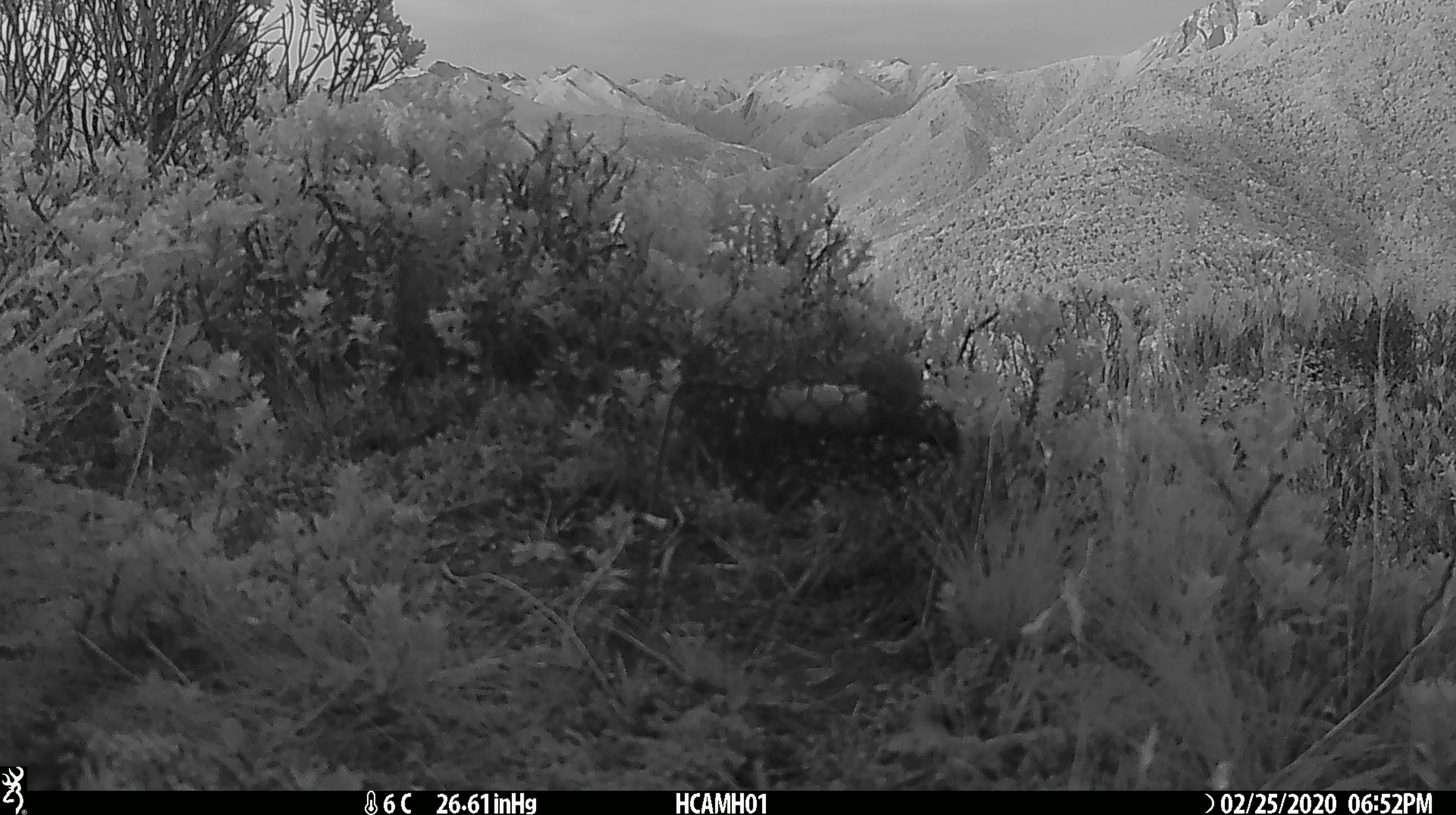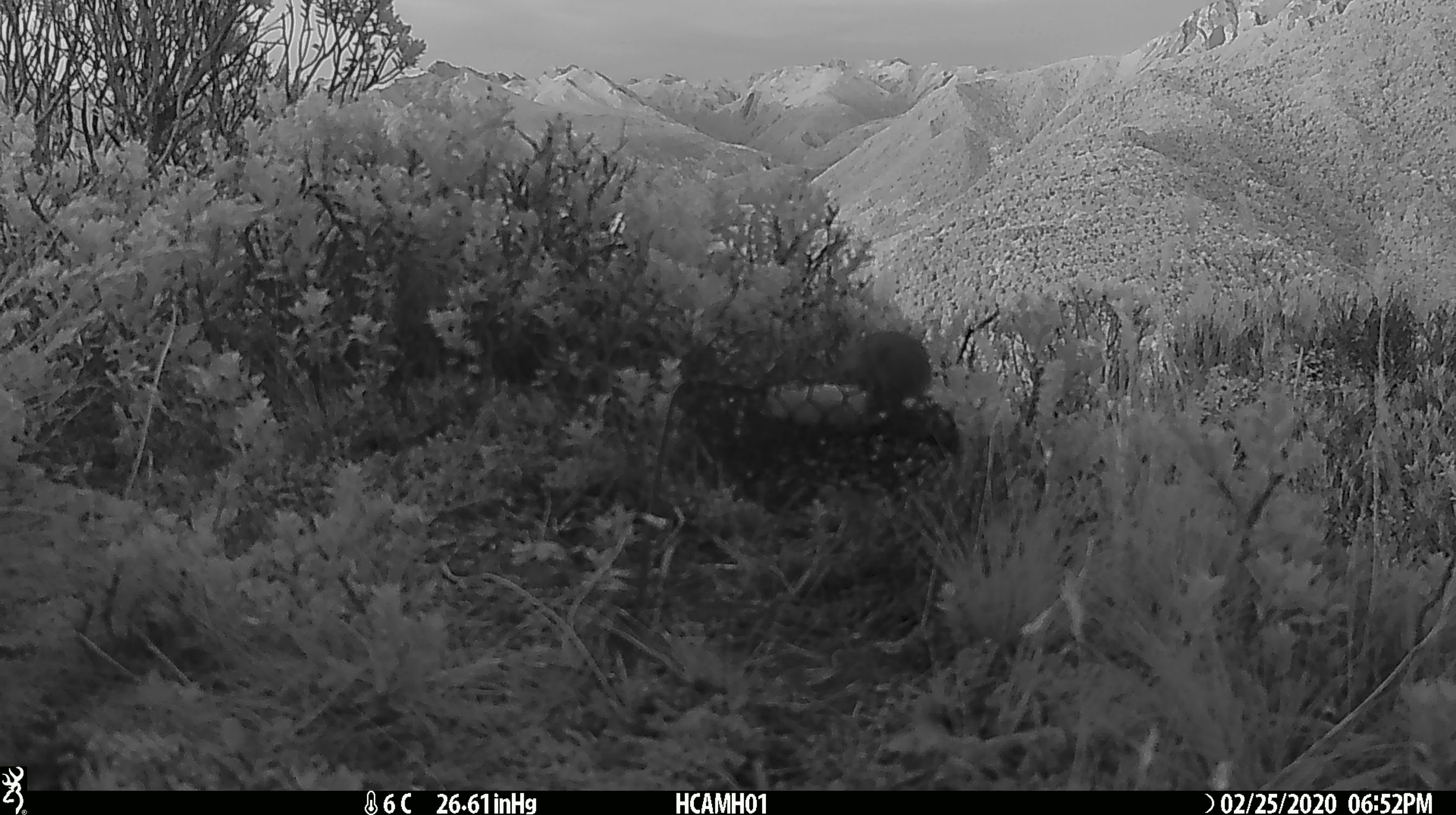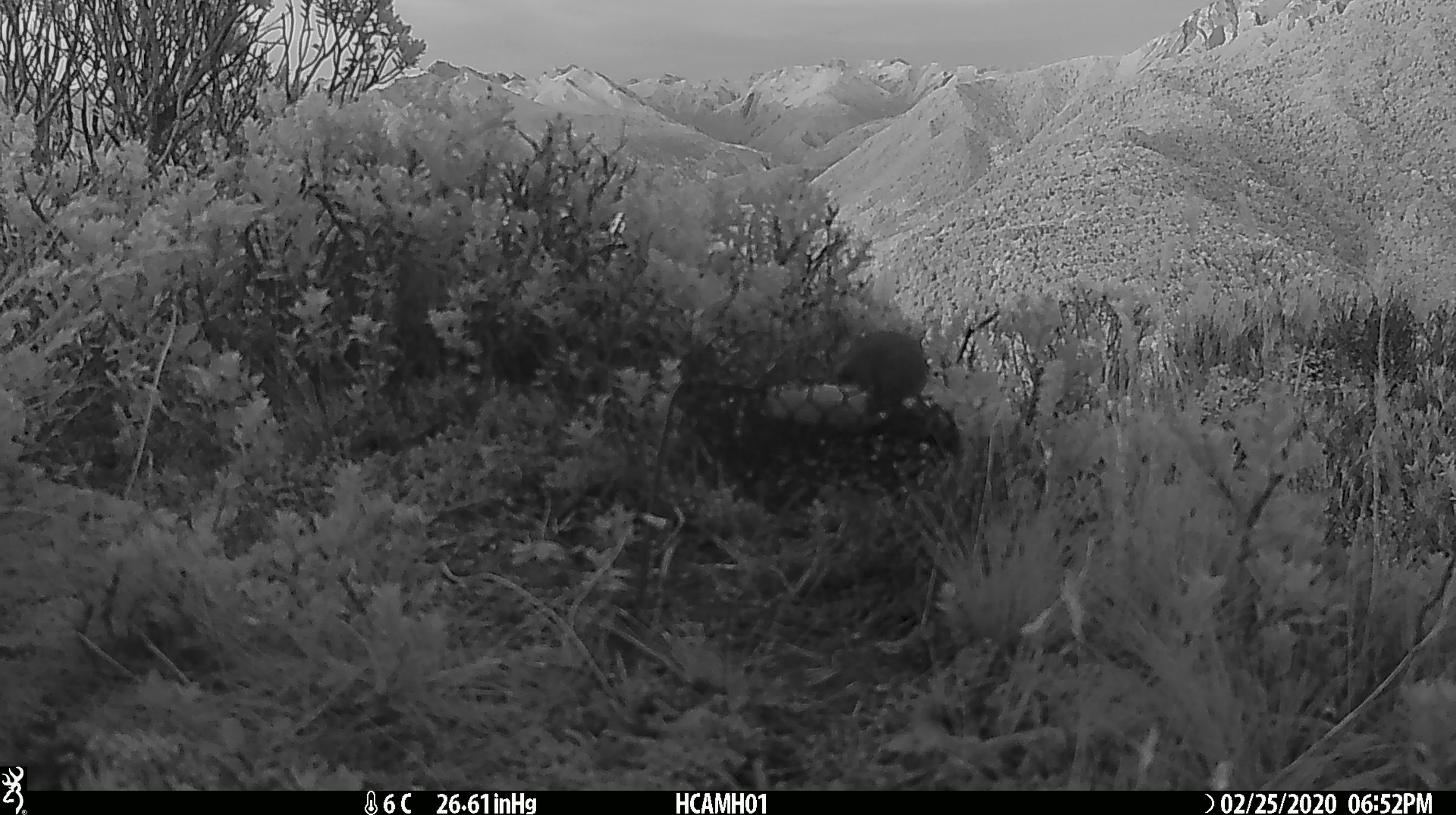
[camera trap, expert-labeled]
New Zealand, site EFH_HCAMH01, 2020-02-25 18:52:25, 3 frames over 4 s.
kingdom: Animalia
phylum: Chordata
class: Mammalia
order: Rodentia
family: Muridae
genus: Mus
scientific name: Mus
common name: mouse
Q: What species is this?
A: Mouse (Mus).